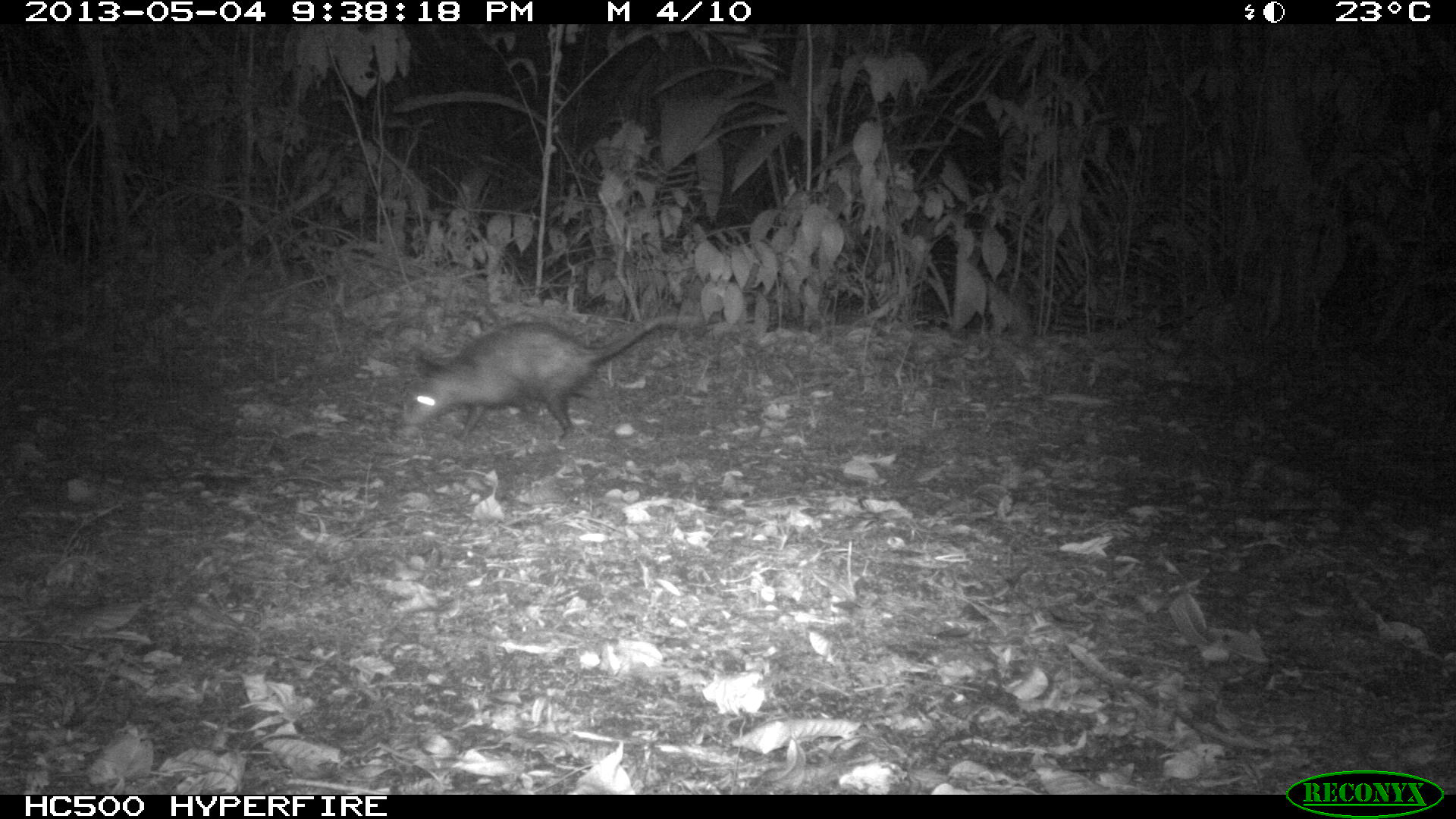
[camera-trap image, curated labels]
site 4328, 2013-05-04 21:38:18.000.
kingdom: Animalia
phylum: Chordata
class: Mammalia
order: Didelphimorphia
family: Didelphidae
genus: Didelphis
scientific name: Didelphis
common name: american opossums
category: didelphis sp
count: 1